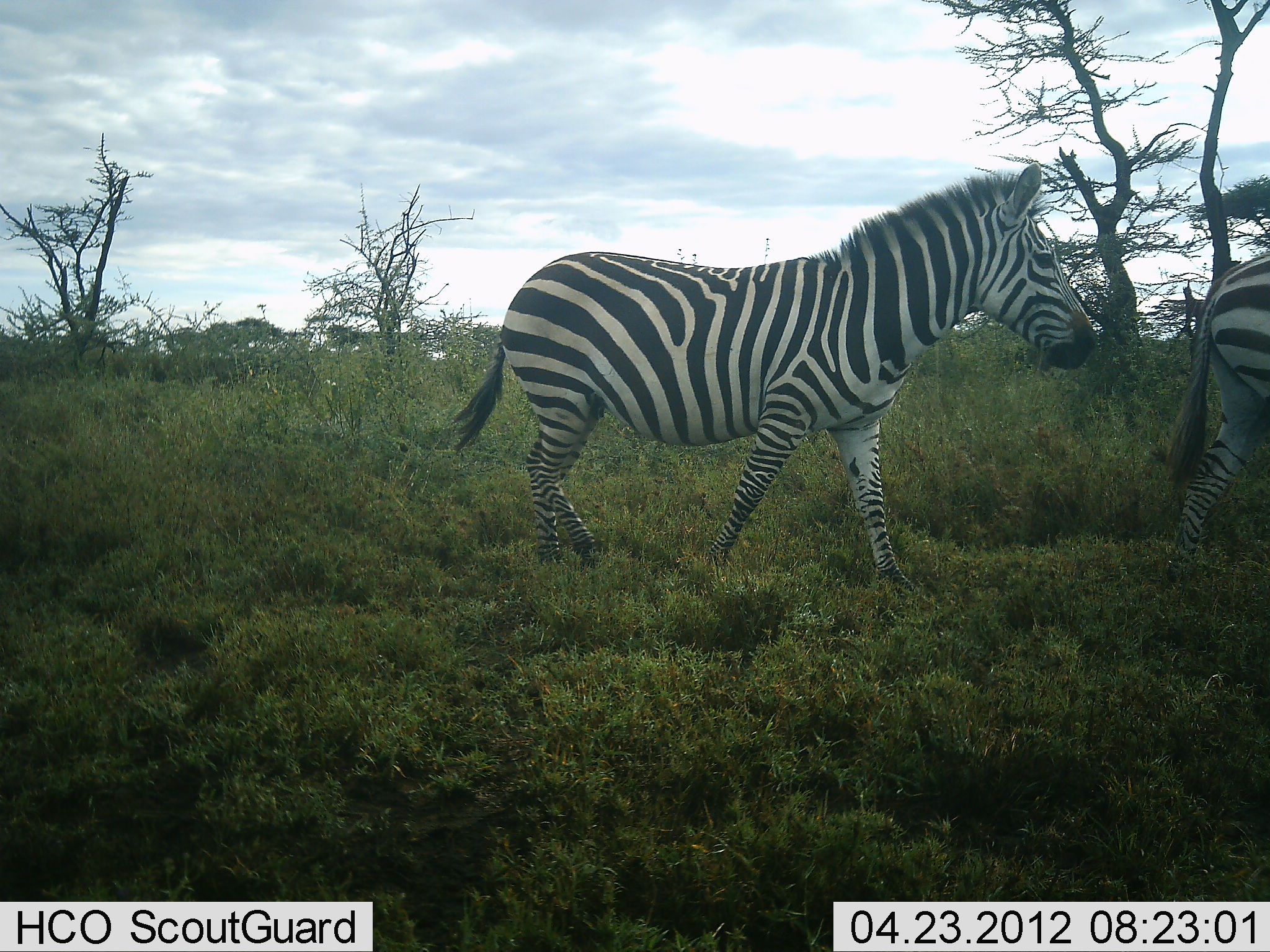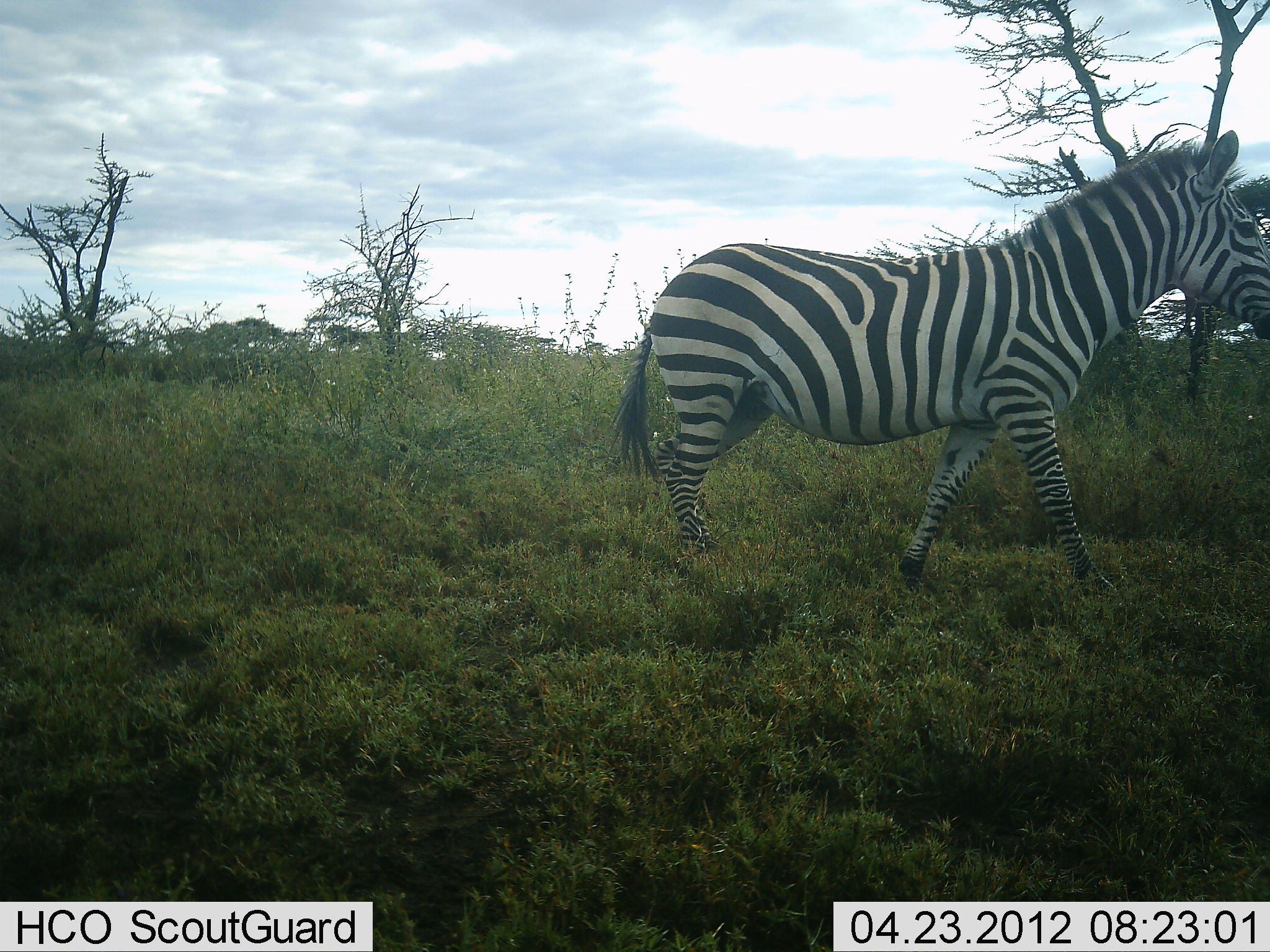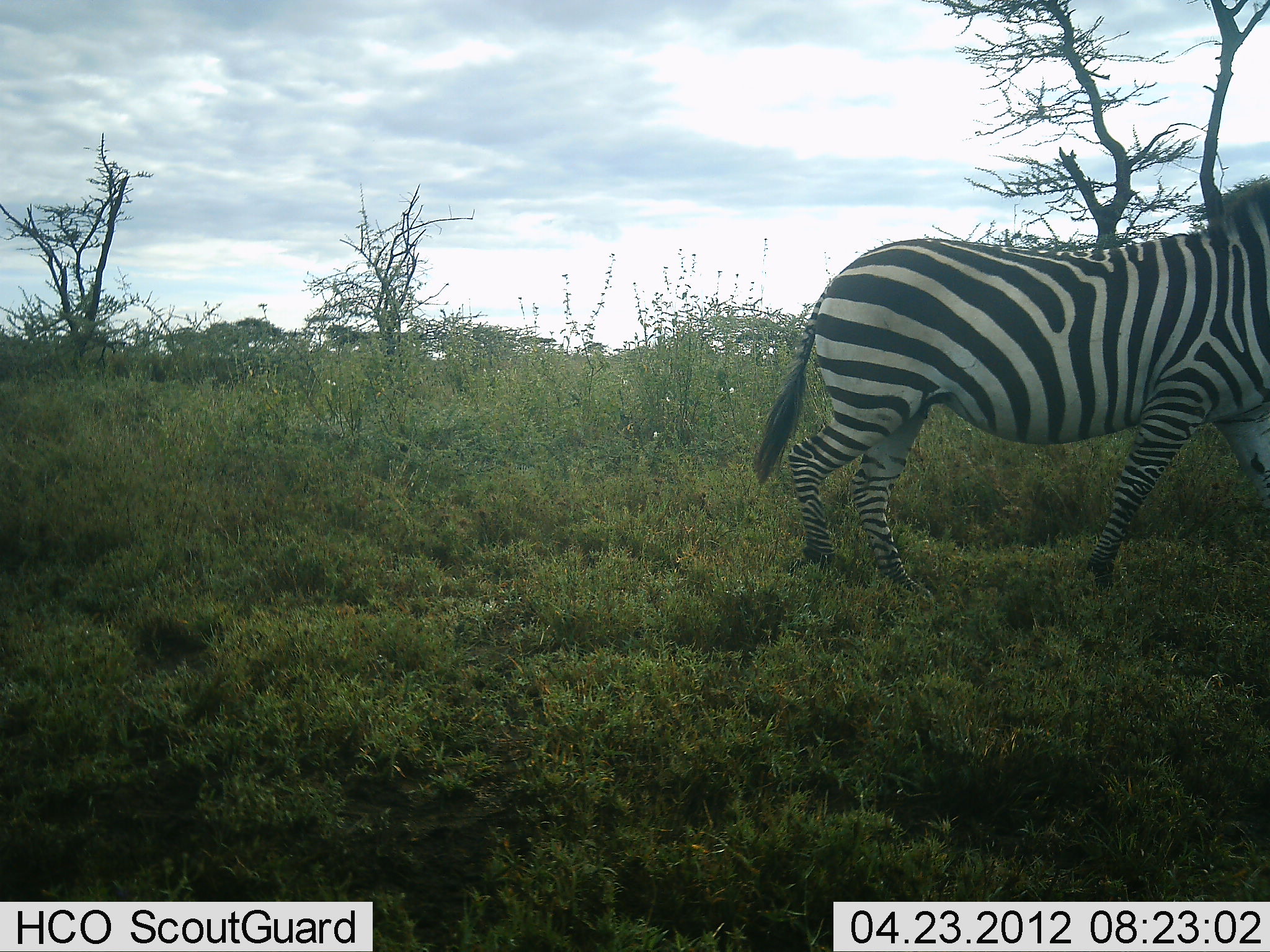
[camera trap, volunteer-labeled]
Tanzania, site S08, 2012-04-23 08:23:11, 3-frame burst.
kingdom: Animalia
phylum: Chordata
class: Mammalia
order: Perissodactyla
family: Equidae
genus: Equus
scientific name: Equus quagga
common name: plains zebra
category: zebra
Zebra (plains zebra) (Equus quagga), count 2. Behavior (volunteer vote fractions): standing 0%, resting 0%, moving 100%, interacting 0%. Young present (vote fraction): 0%. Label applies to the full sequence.